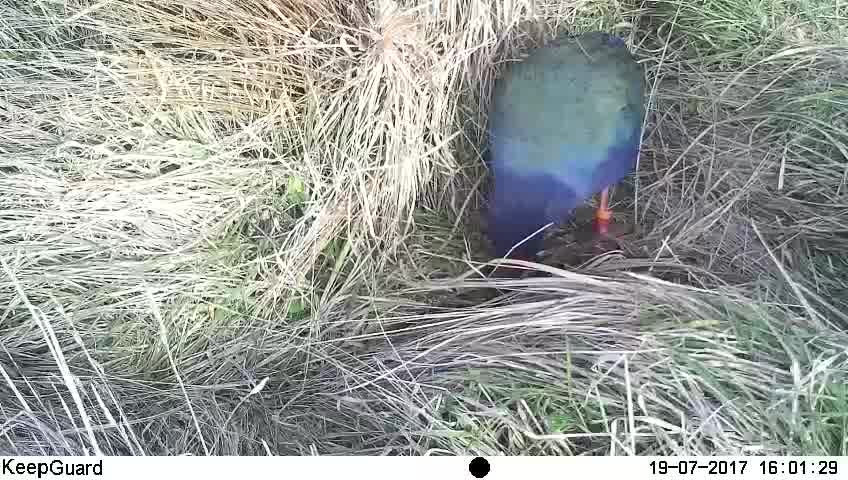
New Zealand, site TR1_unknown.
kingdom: Animalia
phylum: Chordata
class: Aves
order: Gruiformes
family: Rallidae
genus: Porphyrio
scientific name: Porphyrio mantelli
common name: takahe